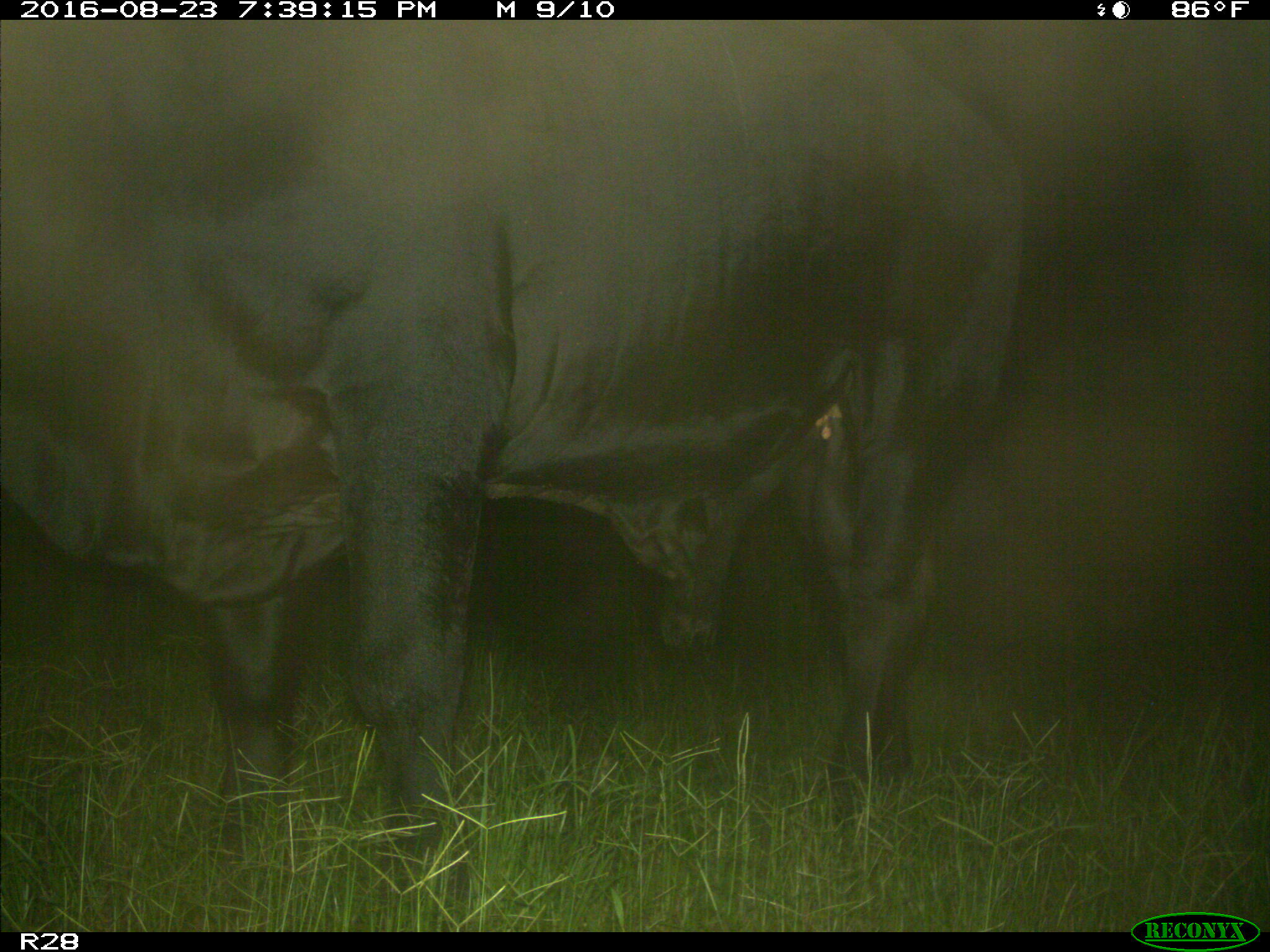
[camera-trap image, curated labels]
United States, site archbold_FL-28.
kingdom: Animalia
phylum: Chordata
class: Mammalia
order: Artiodactyla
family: Bovidae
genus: Bos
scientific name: Bos taurus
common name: domestic cow